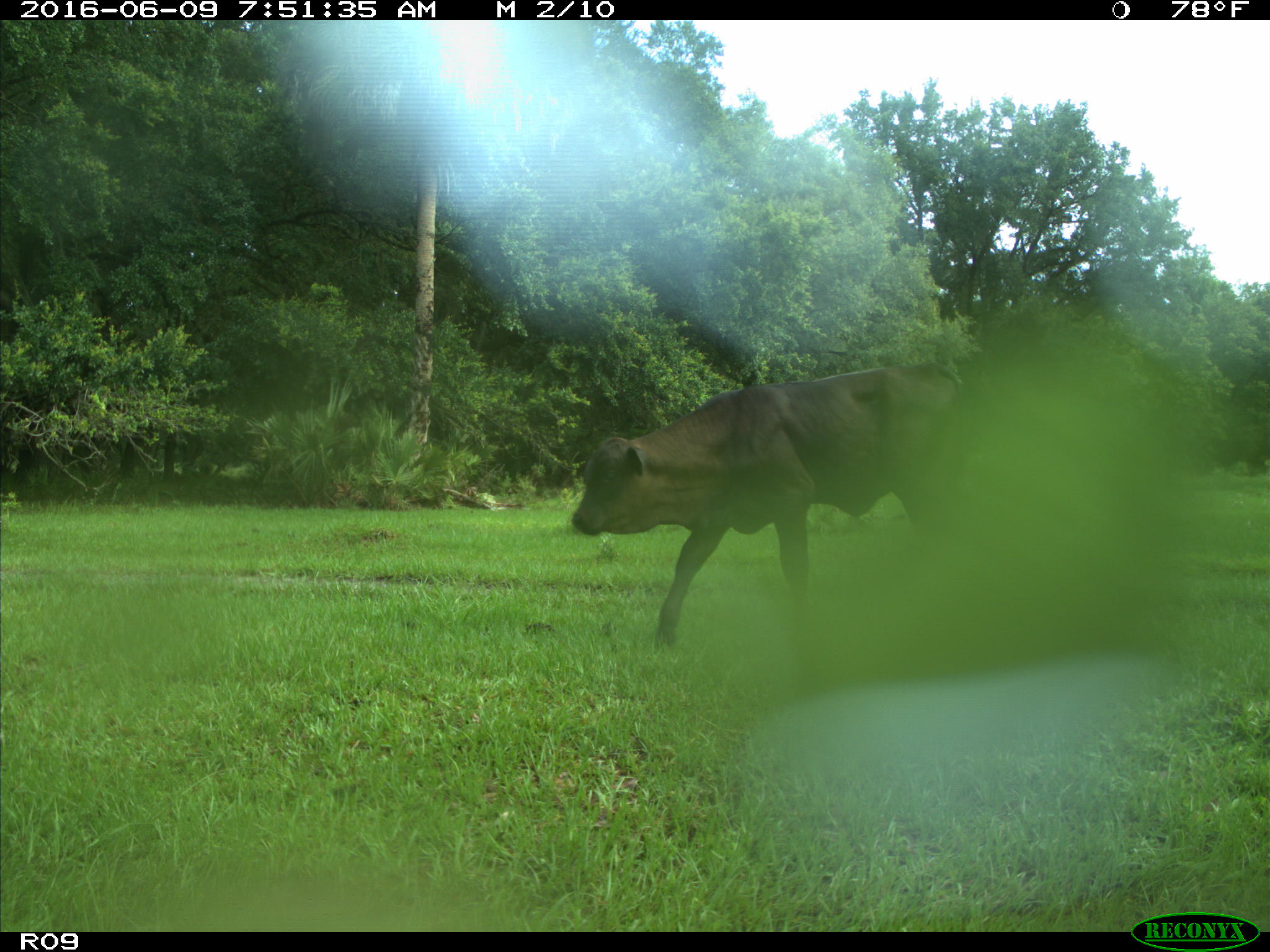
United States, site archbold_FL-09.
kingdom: Animalia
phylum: Chordata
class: Mammalia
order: Artiodactyla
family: Bovidae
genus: Bos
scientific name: Bos taurus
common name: domestic cow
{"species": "Bos taurus (domestic cow)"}